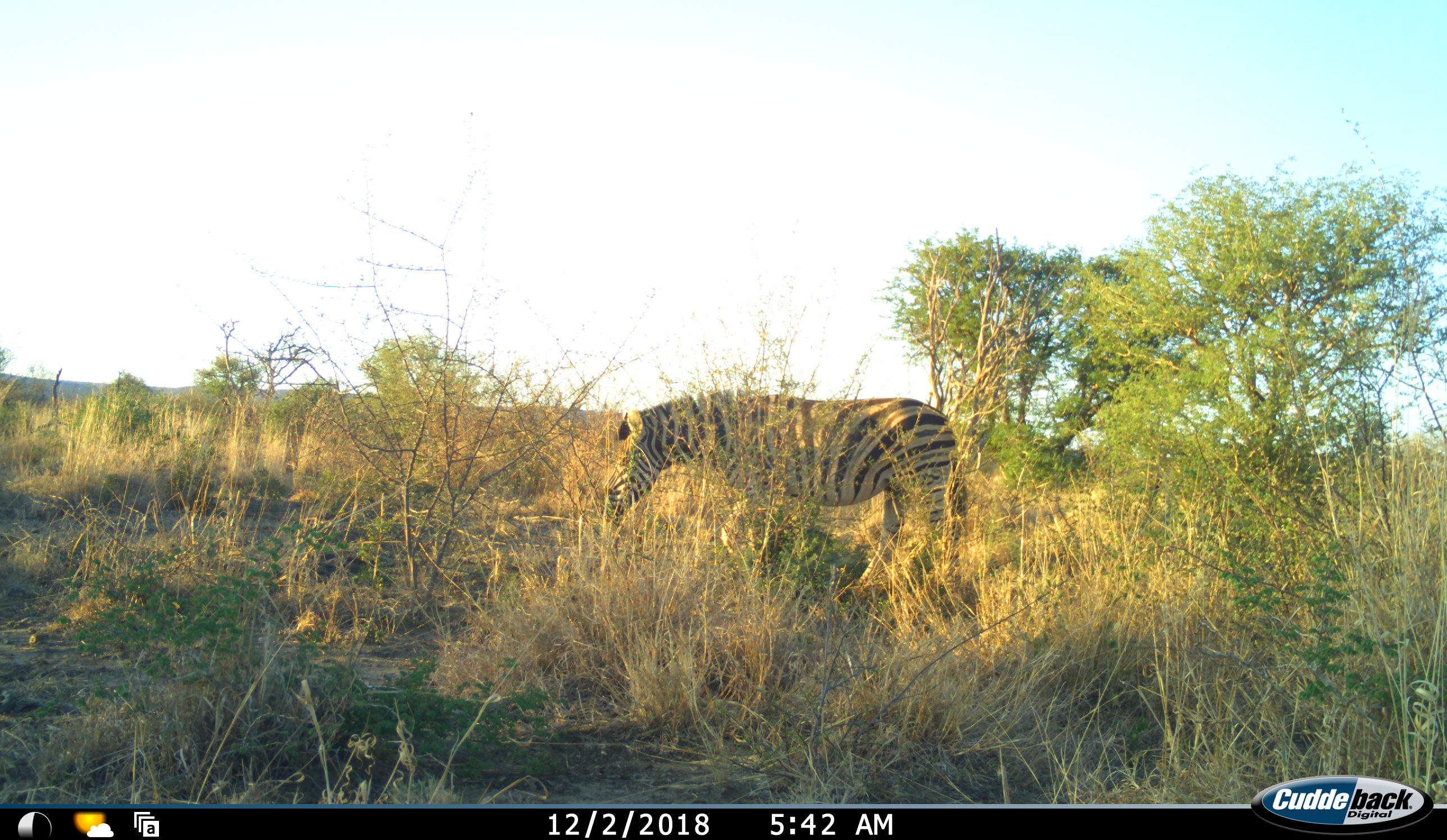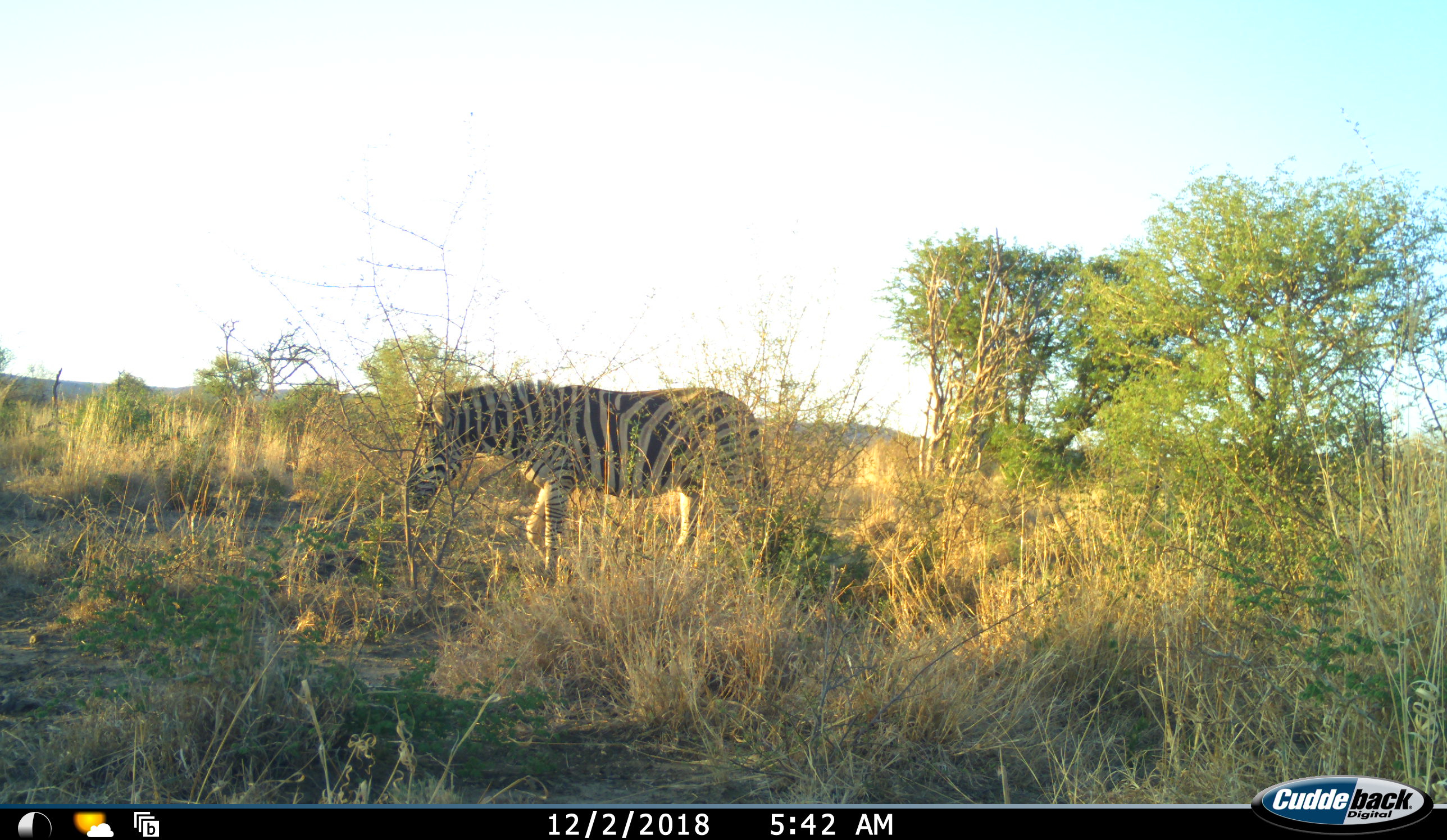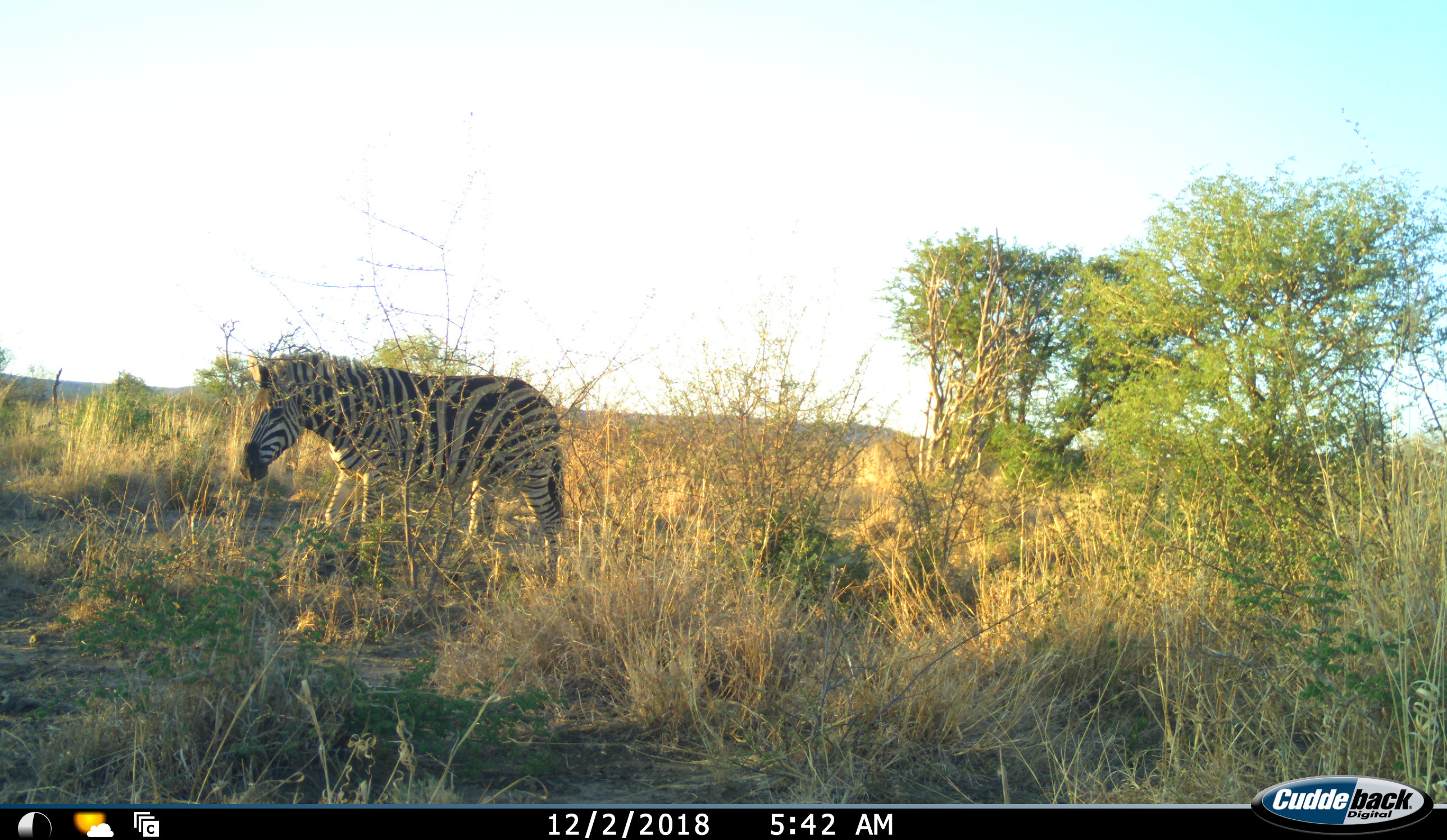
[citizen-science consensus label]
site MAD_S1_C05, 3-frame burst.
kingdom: Animalia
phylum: Chordata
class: Mammalia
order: Perissodactyla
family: Equidae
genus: Equus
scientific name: Equus quagga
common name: plains zebra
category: zebraplains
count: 1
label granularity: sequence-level